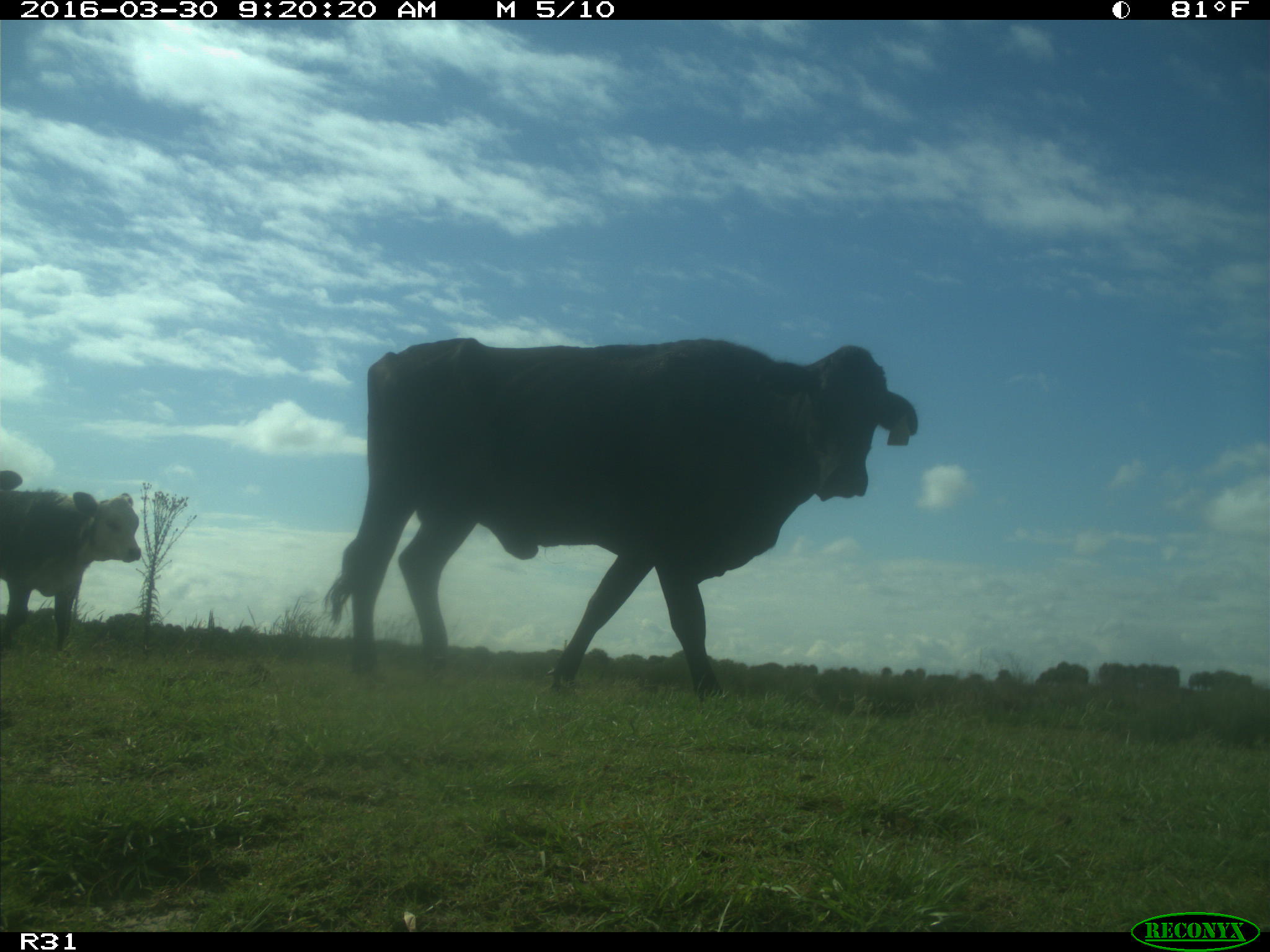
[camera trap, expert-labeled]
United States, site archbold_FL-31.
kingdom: Animalia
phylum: Chordata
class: Mammalia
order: Artiodactyla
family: Bovidae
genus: Bos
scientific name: Bos taurus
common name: domestic cow